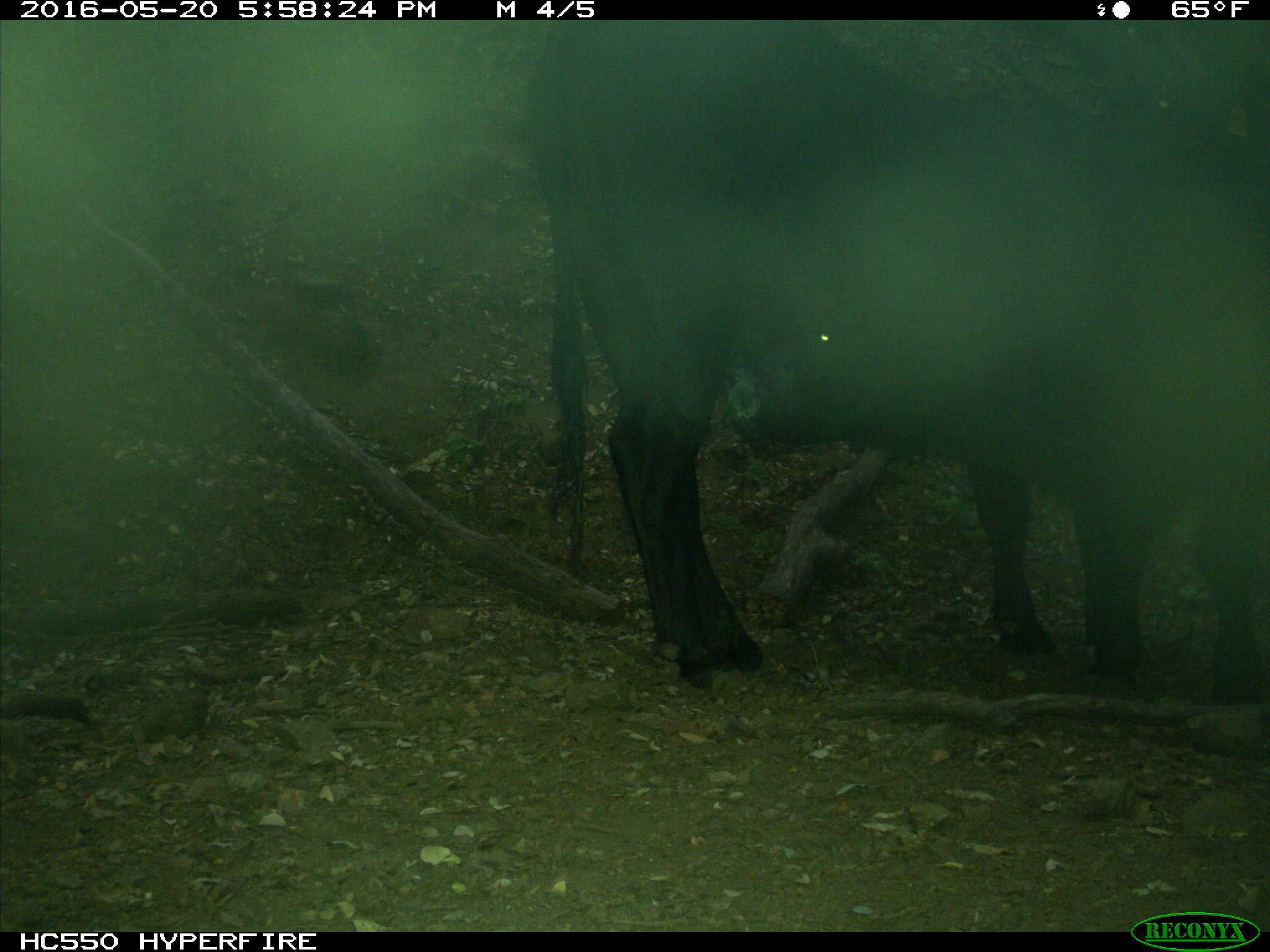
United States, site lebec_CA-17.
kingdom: Animalia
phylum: Chordata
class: Mammalia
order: Artiodactyla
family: Bovidae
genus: Bos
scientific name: Bos taurus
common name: domestic cow